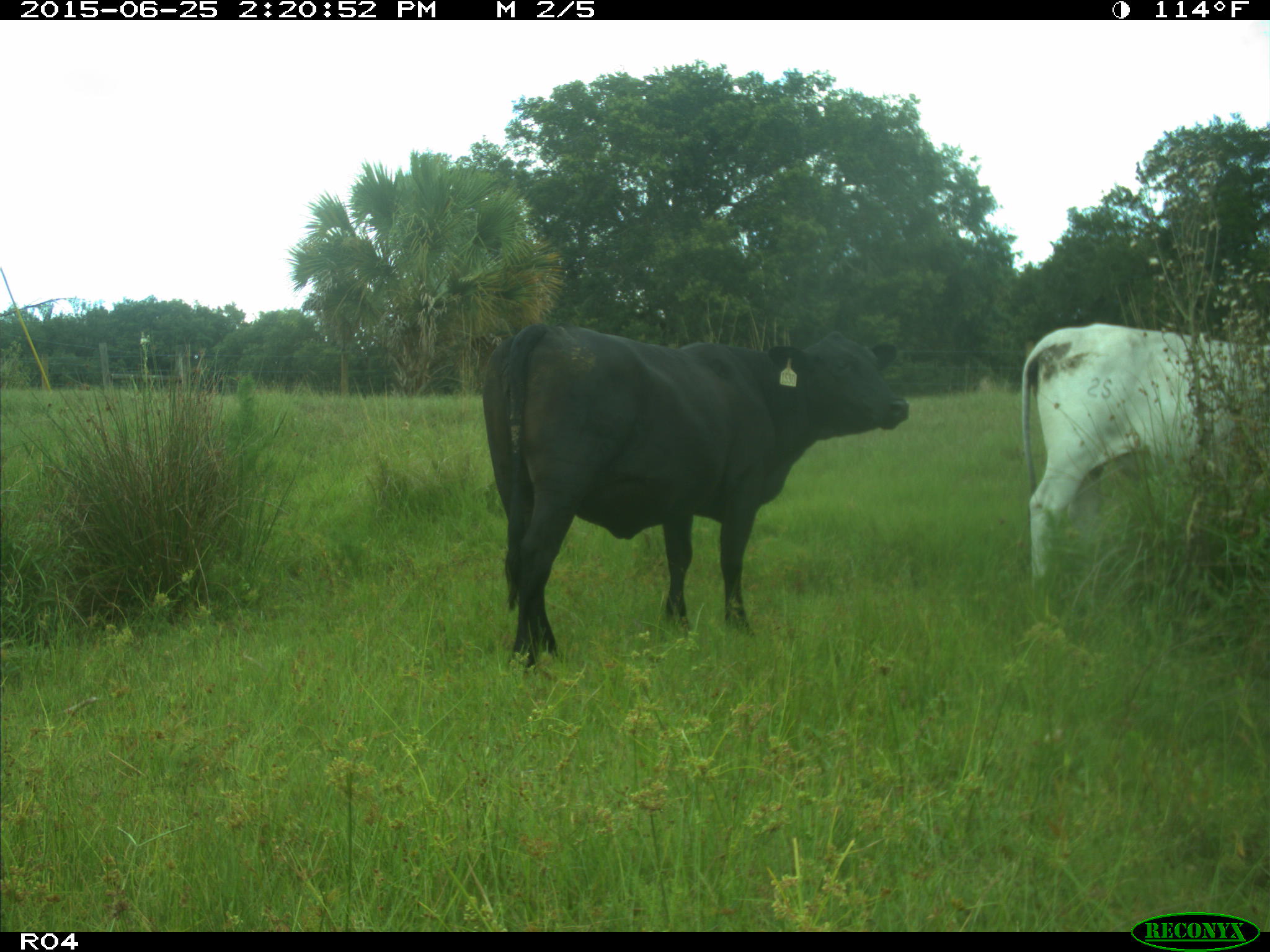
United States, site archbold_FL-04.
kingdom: Animalia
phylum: Chordata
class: Mammalia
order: Artiodactyla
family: Bovidae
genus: Bos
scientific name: Bos taurus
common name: domestic cow